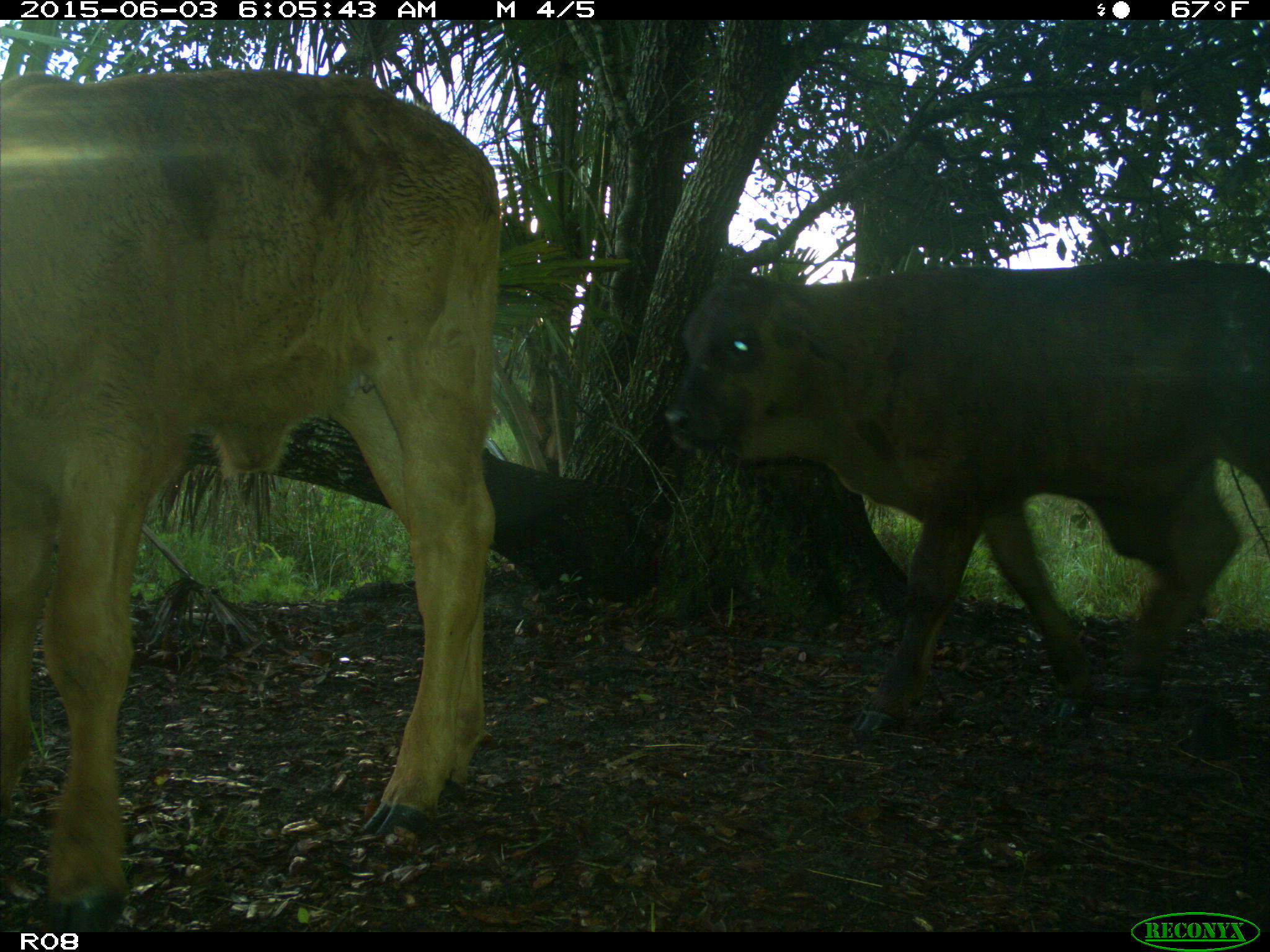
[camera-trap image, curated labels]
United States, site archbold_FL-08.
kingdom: Animalia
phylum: Chordata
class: Mammalia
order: Artiodactyla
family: Bovidae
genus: Bos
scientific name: Bos taurus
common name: domestic cow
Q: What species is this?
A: Bos taurus (domestic cow).